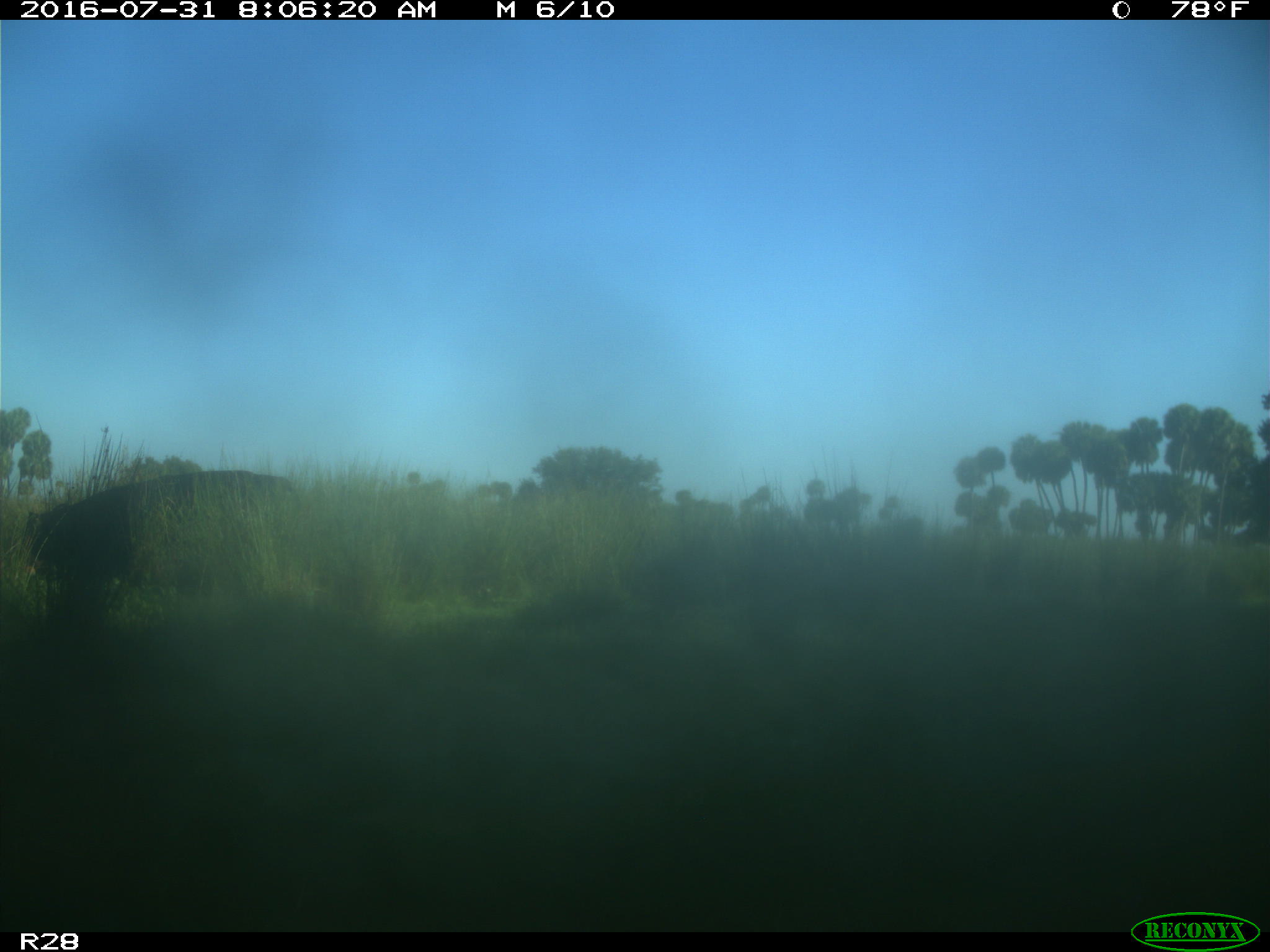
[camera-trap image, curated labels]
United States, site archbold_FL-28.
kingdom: Animalia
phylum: Chordata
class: Mammalia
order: Artiodactyla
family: Bovidae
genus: Bos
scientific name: Bos taurus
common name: domestic cow